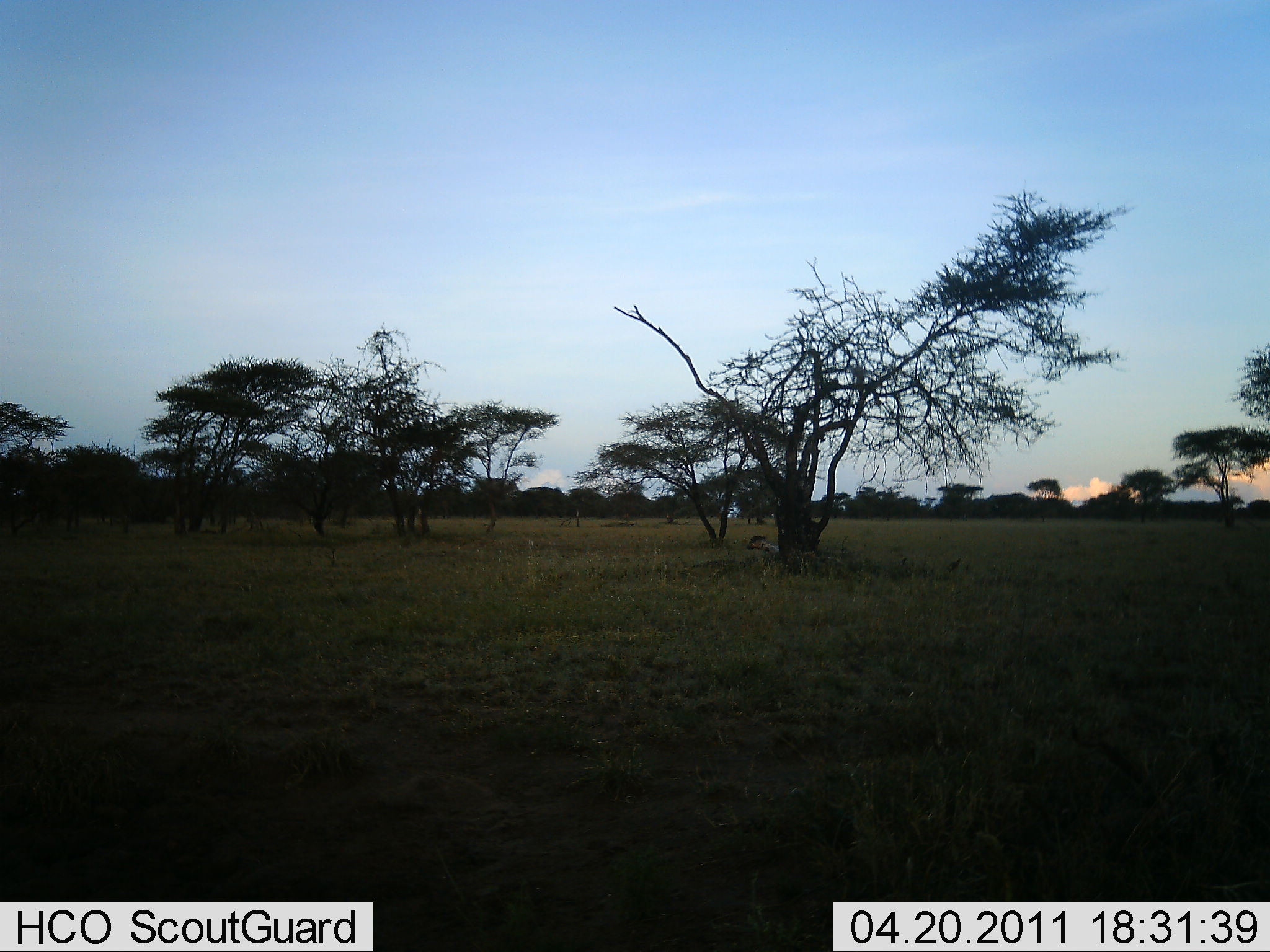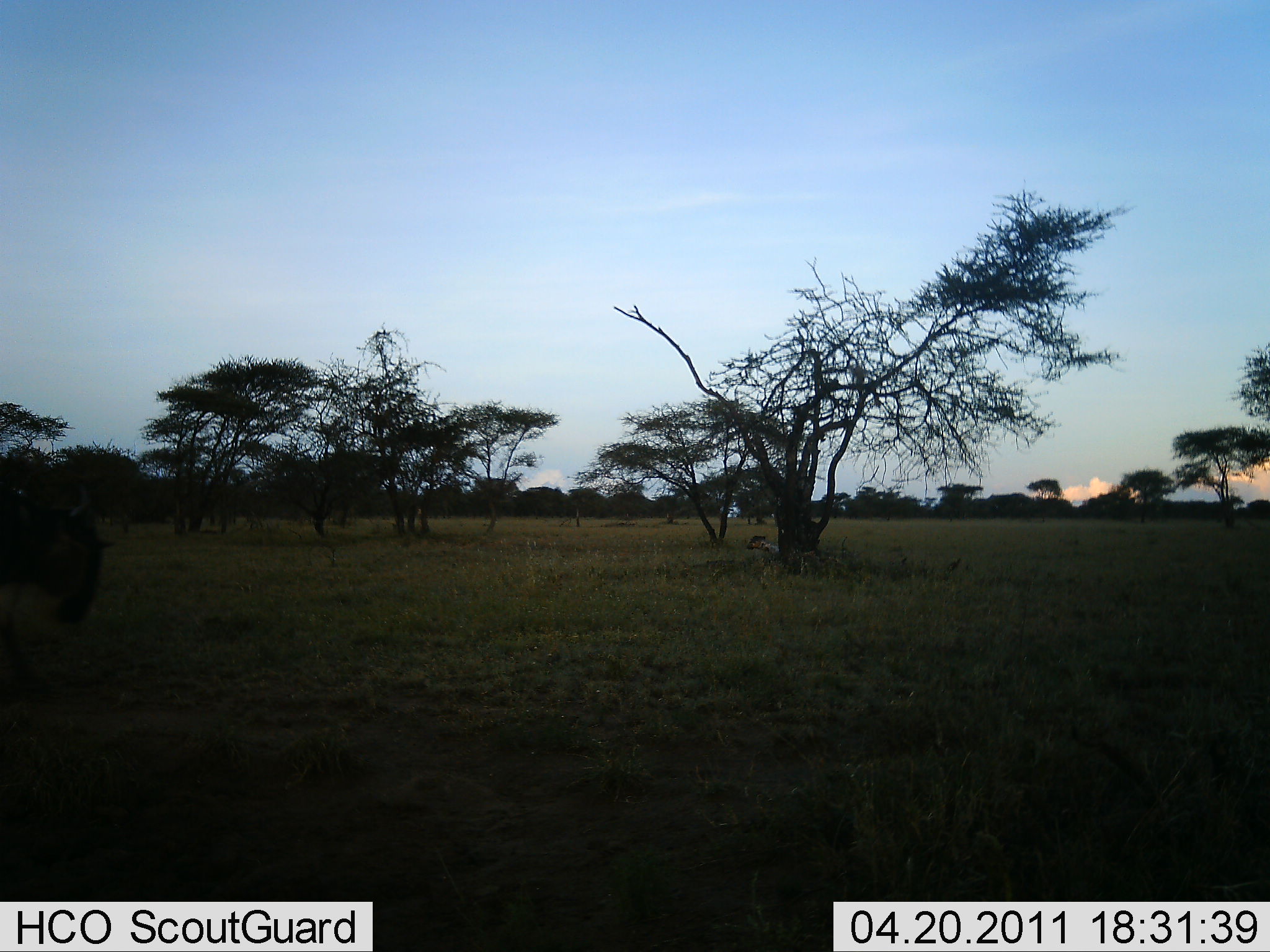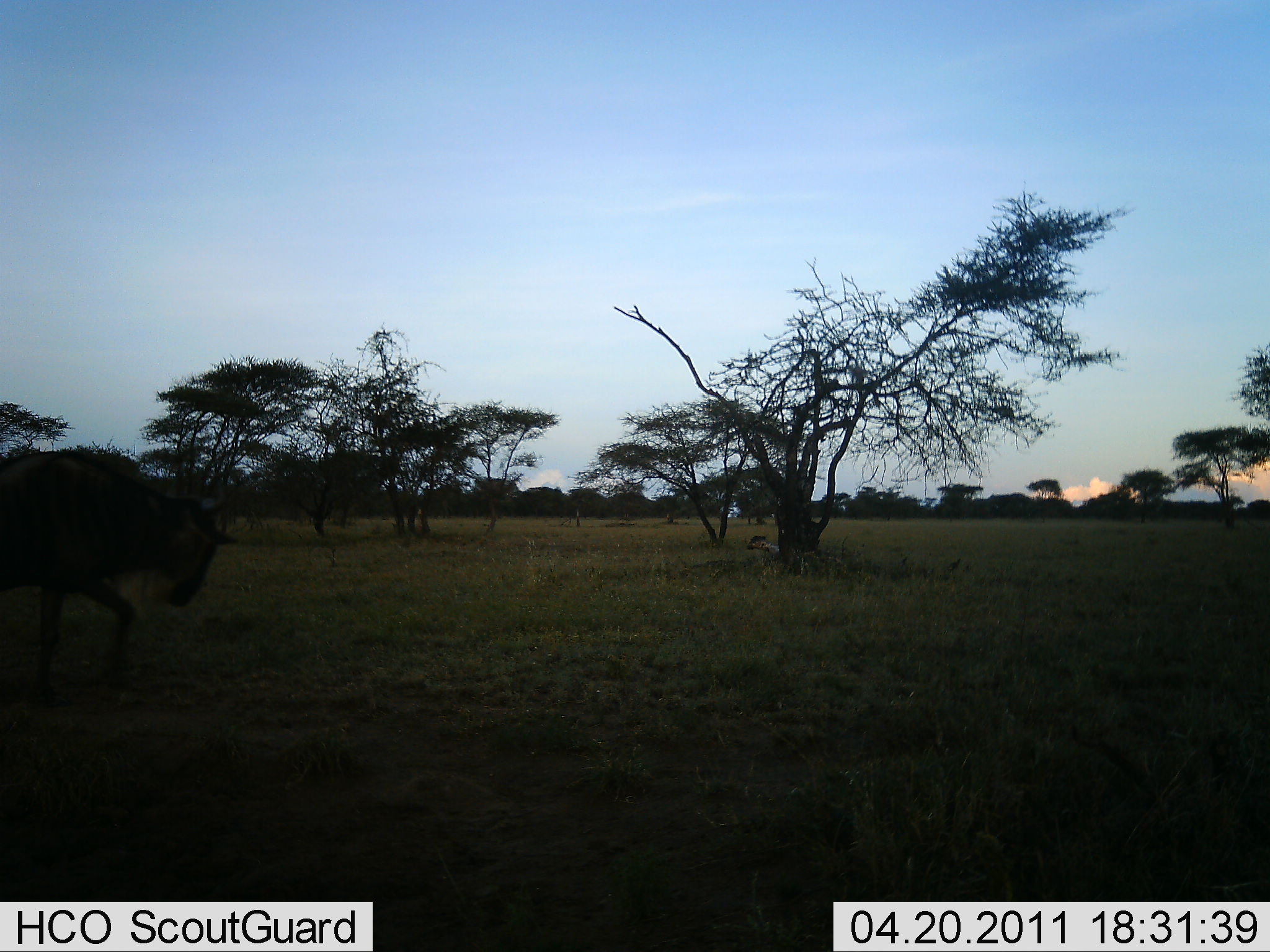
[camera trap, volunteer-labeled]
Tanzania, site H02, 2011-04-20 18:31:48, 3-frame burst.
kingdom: Animalia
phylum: Chordata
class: Mammalia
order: Artiodactyla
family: Bovidae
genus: Connochaetes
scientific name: Connochaetes taurinus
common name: blue wildebeest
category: wildebeest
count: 1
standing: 0%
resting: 0%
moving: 92%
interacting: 0%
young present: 0%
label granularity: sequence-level